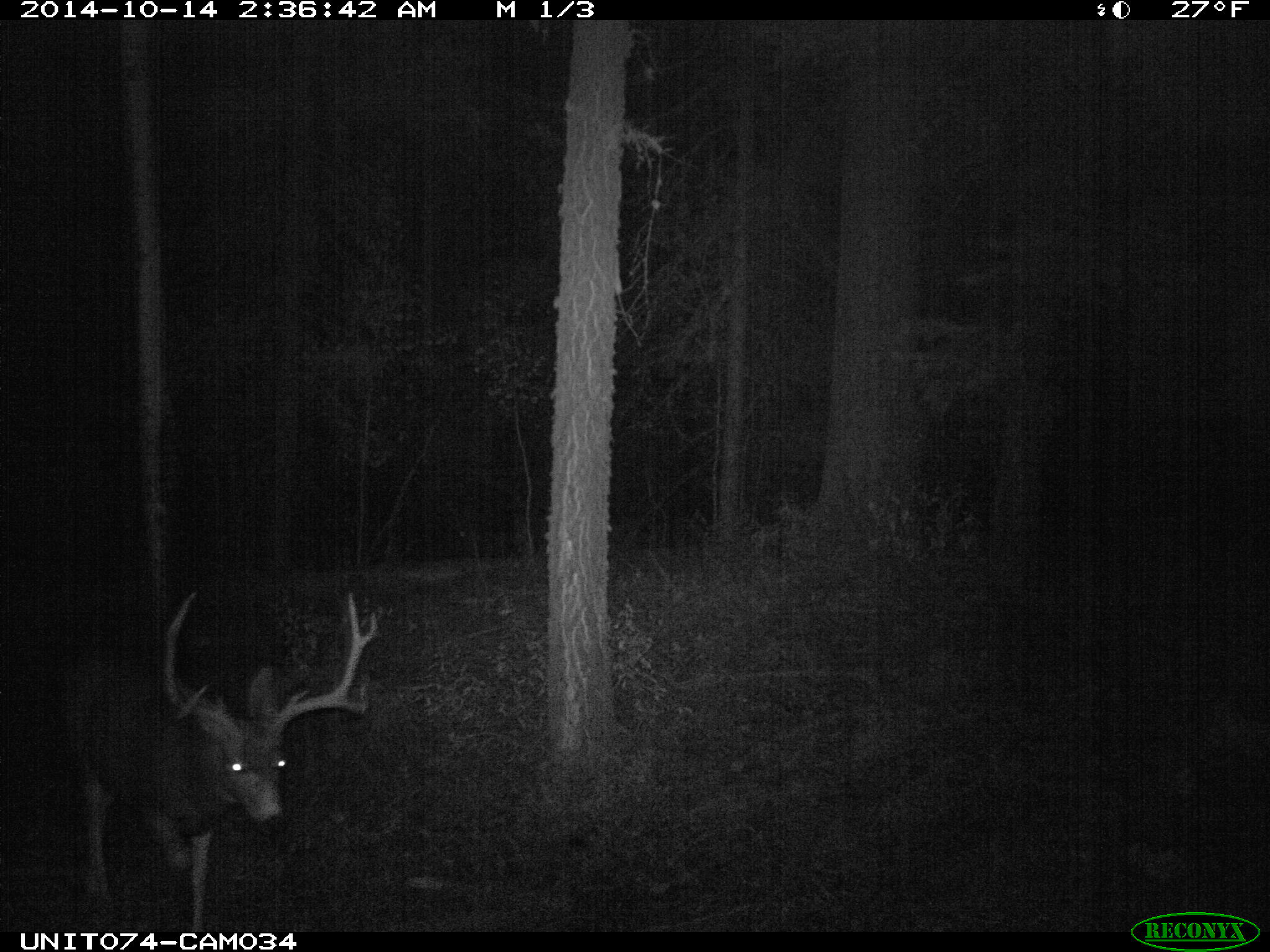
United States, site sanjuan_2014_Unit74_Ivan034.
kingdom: Animalia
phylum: Chordata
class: Mammalia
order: Artiodactyla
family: Cervidae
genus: Odocoileus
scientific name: Odocoileus hemionus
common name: mule deer